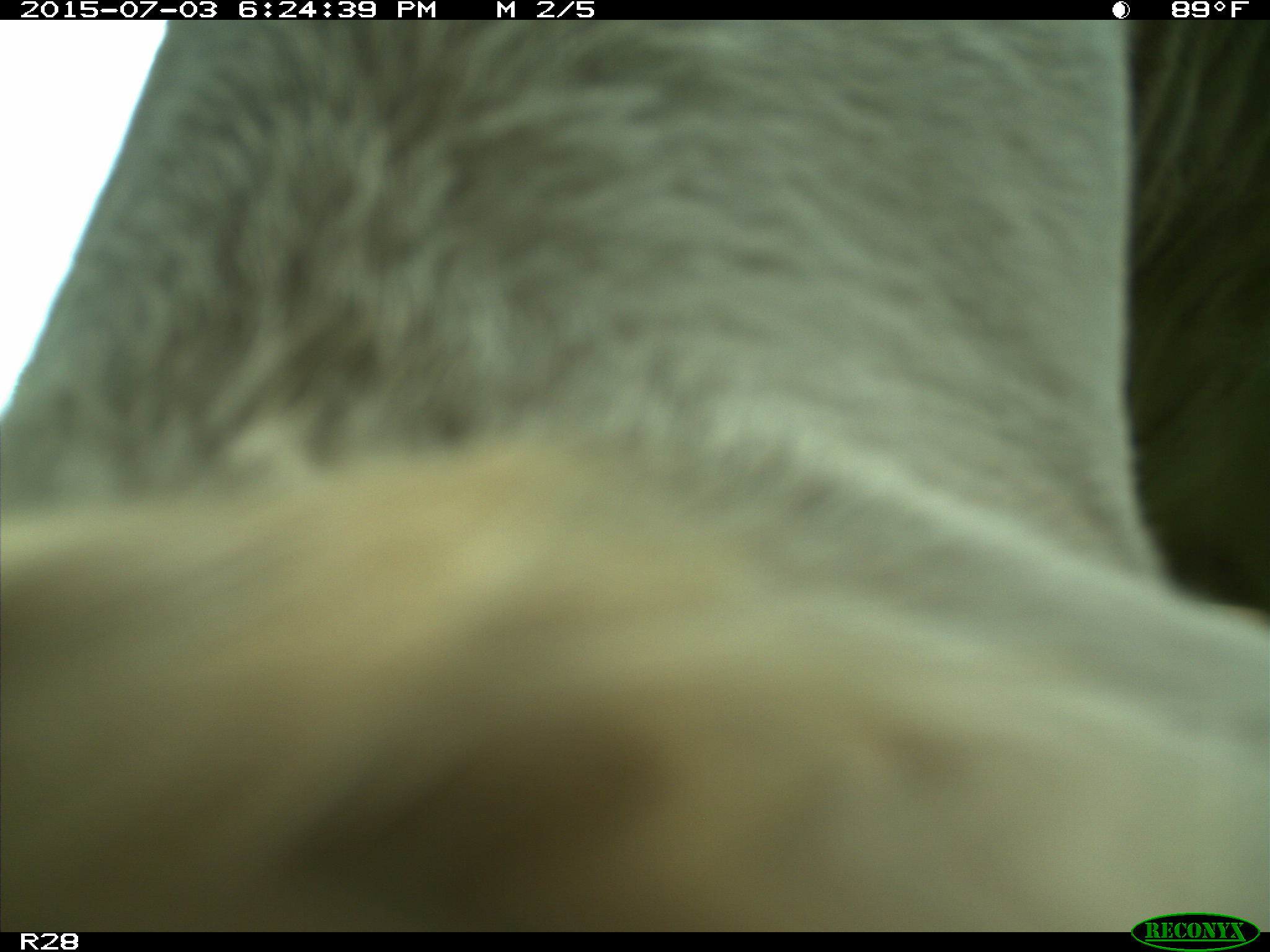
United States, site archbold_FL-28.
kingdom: Animalia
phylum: Chordata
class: Mammalia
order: Artiodactyla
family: Bovidae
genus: Bos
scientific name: Bos taurus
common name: domestic cow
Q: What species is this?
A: Bos taurus (domestic cow).